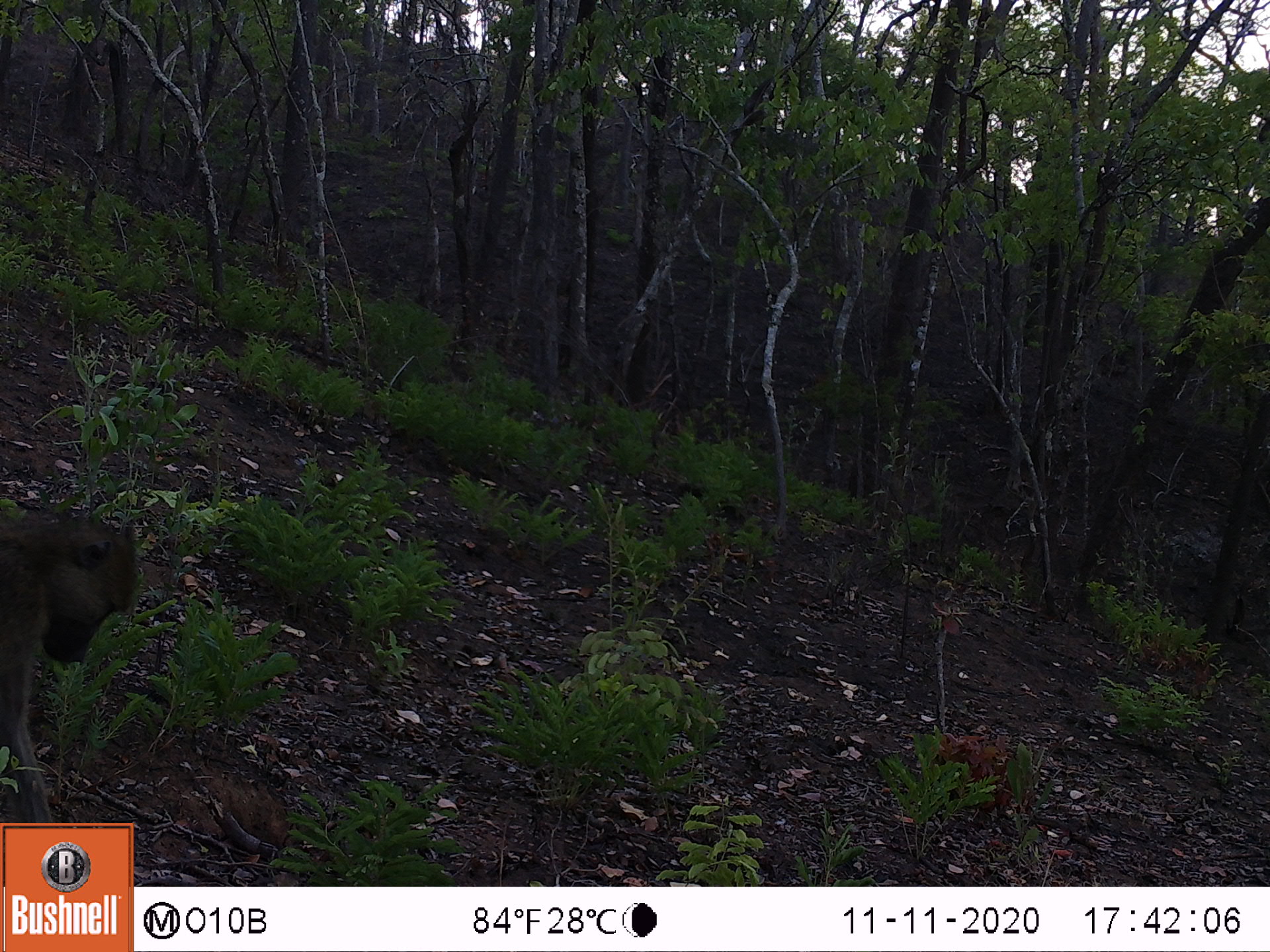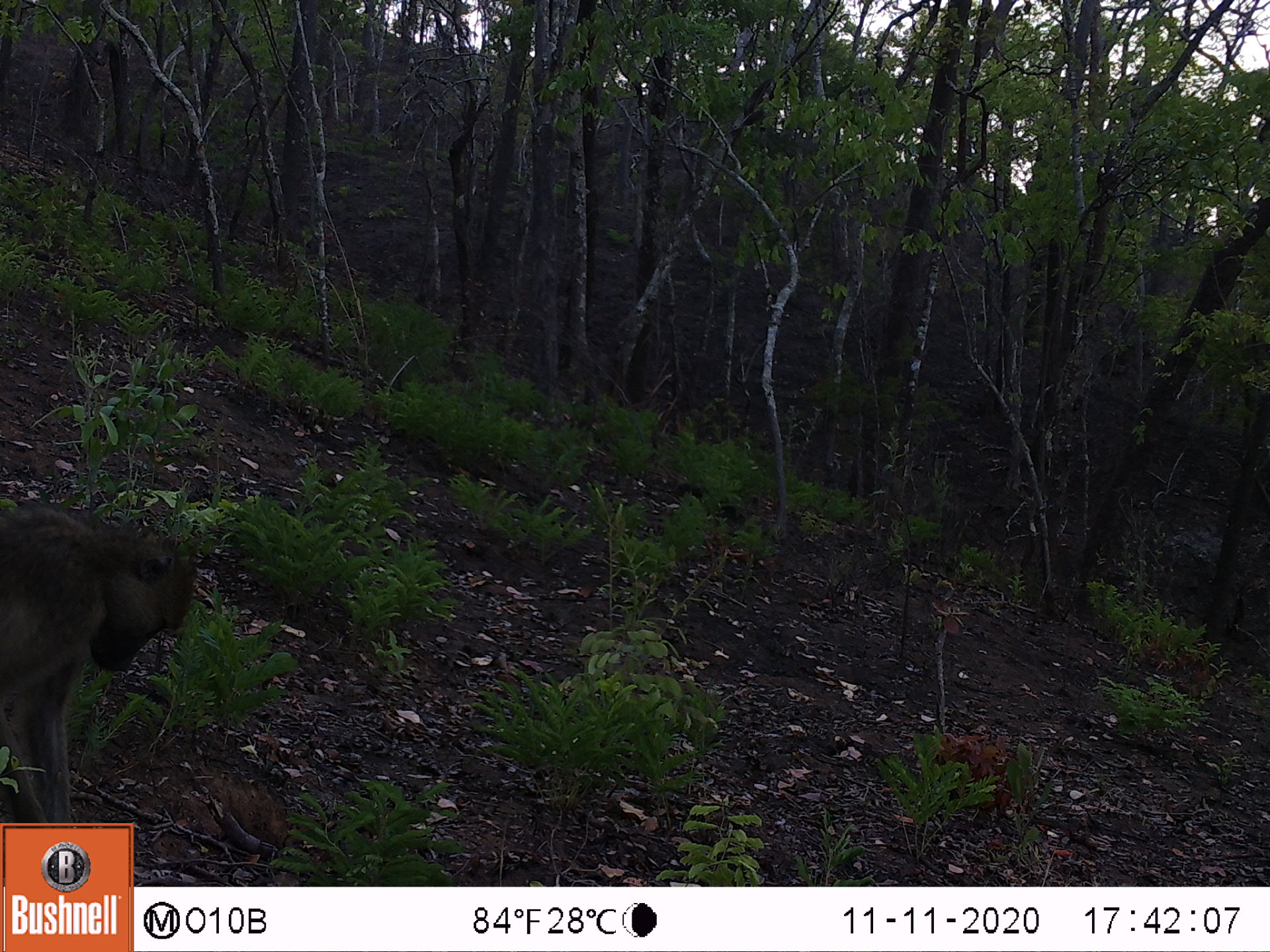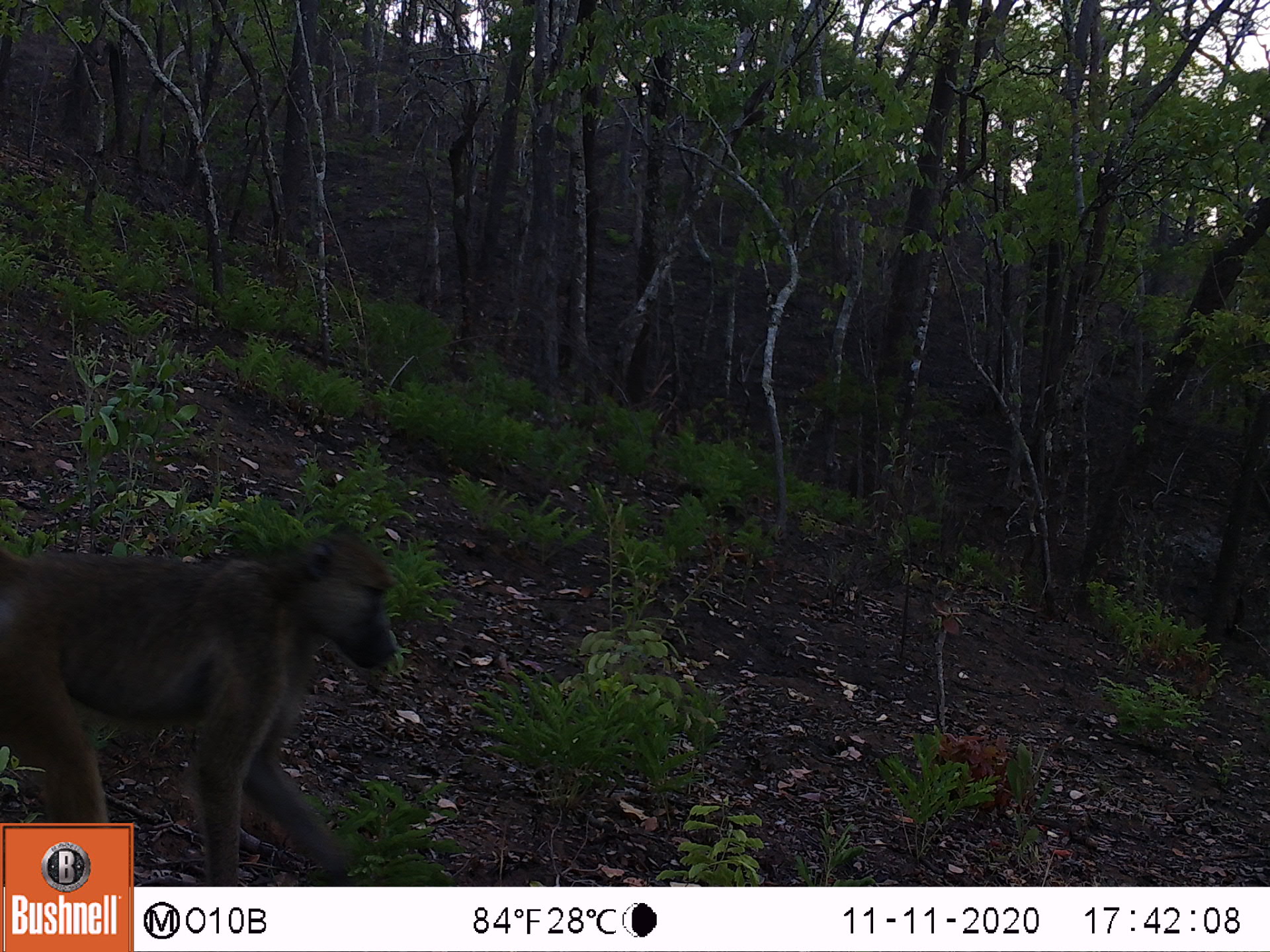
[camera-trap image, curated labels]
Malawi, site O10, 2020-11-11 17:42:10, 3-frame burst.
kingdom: Animalia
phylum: Chordata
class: Mammalia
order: Primates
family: Cercopithecidae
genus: Papio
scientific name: Papio cynocephalus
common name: yellow baboon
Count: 1.